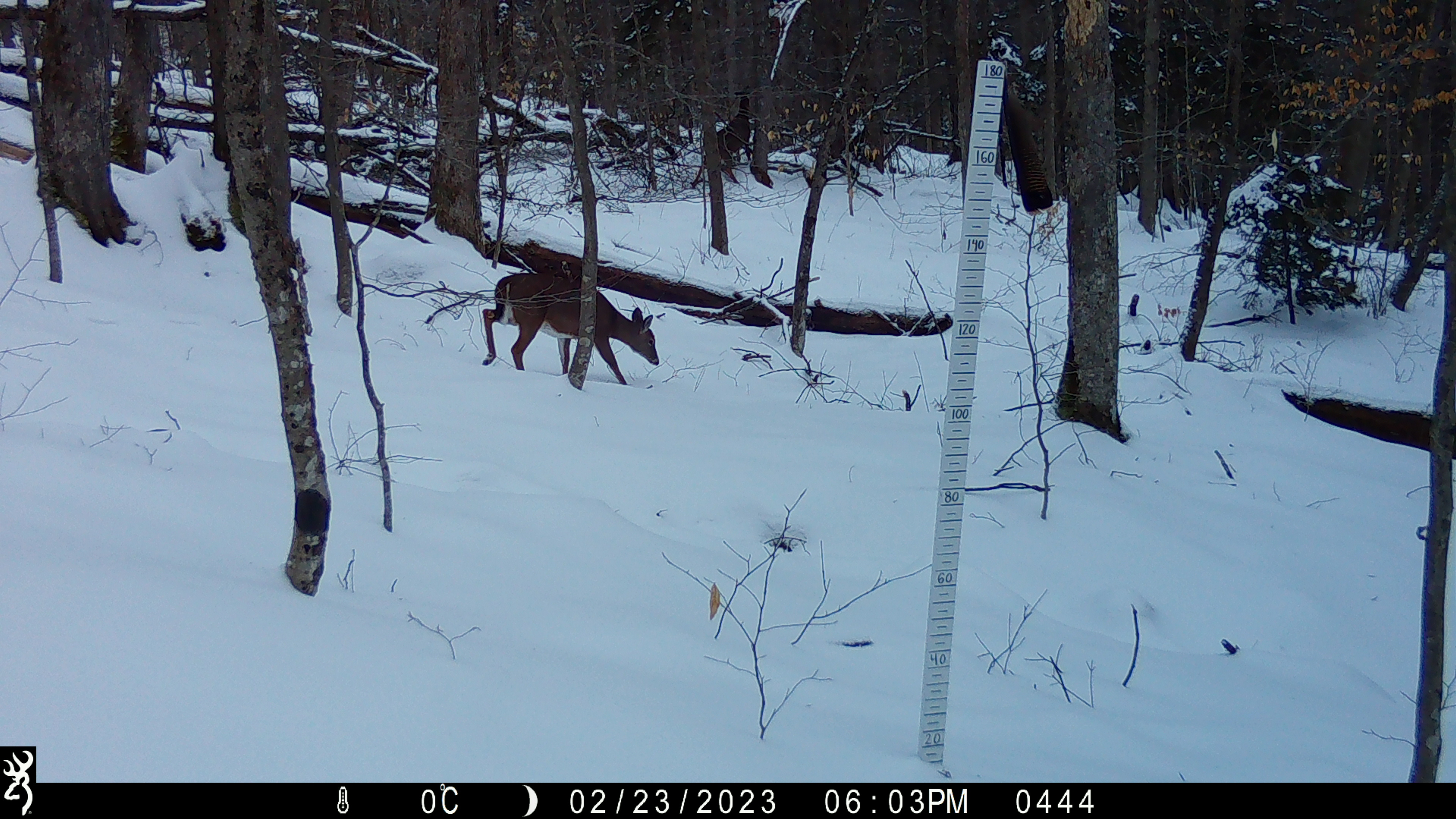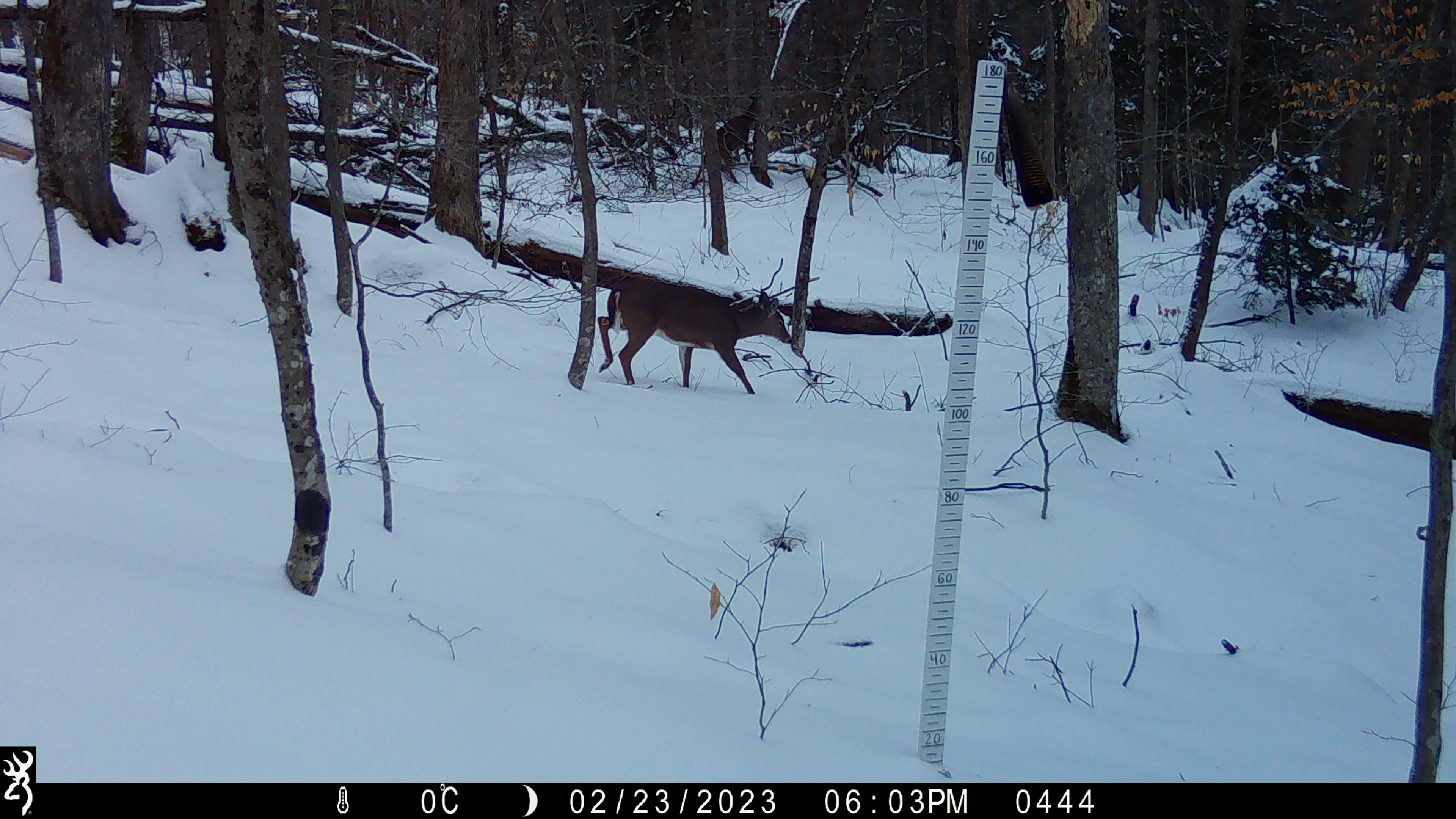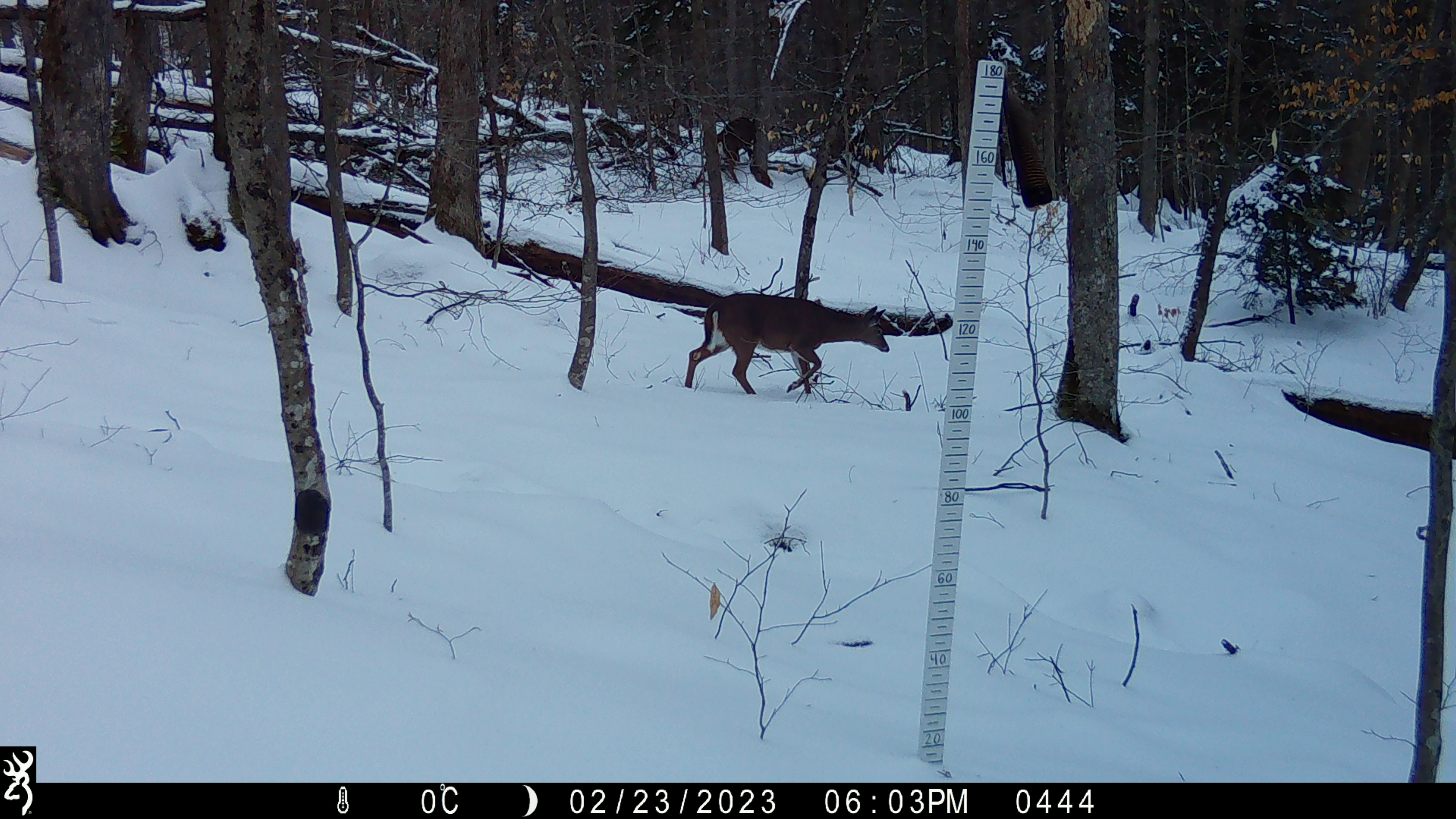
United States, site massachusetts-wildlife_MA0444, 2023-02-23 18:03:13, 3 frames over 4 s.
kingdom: Animalia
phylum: Chordata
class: Mammalia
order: Artiodactyla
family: Cervidae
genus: Odocoileus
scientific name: Odocoileus virginianus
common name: white-tailed deer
White-tailed deer (Odocoileus virginianus).